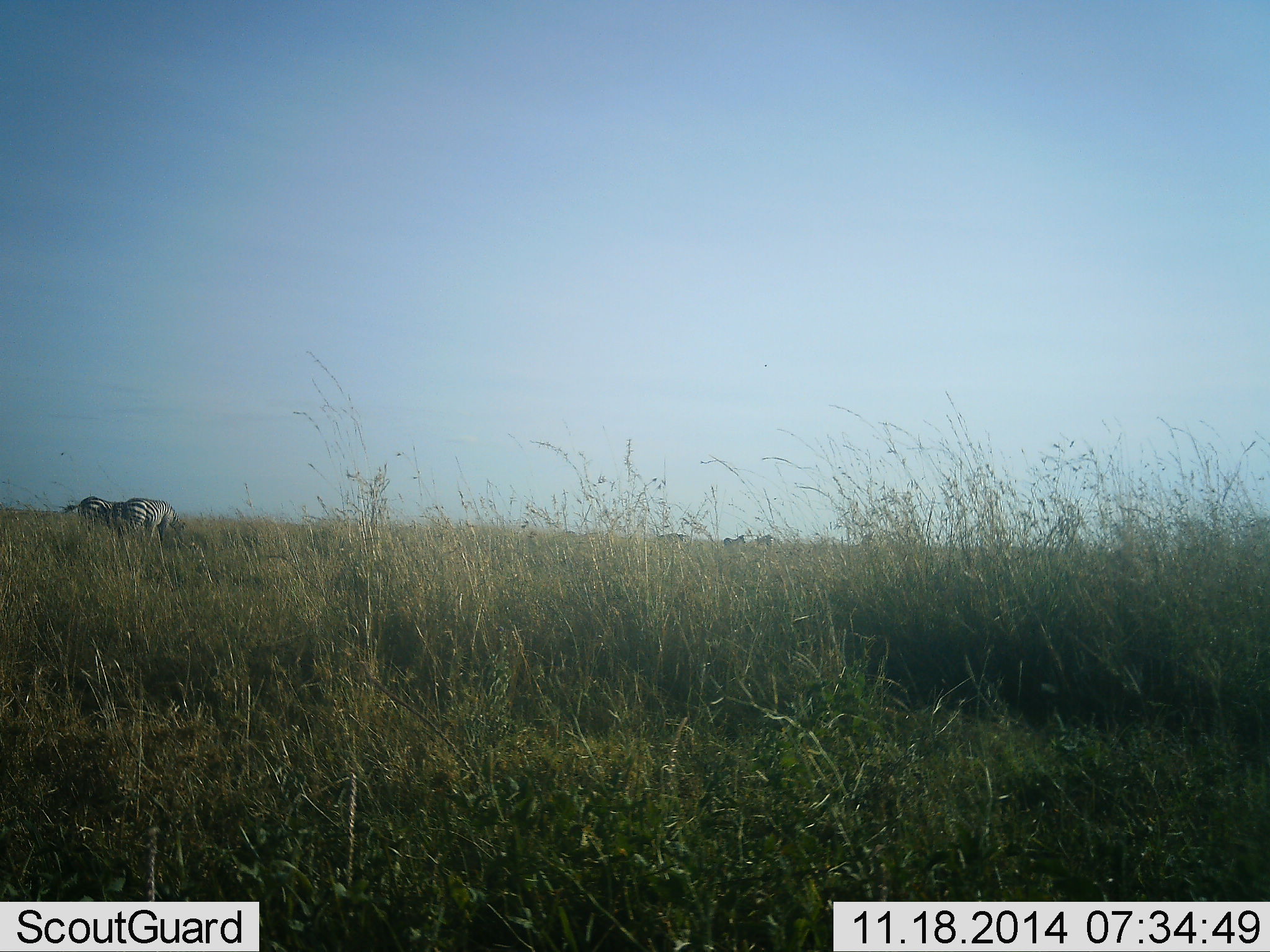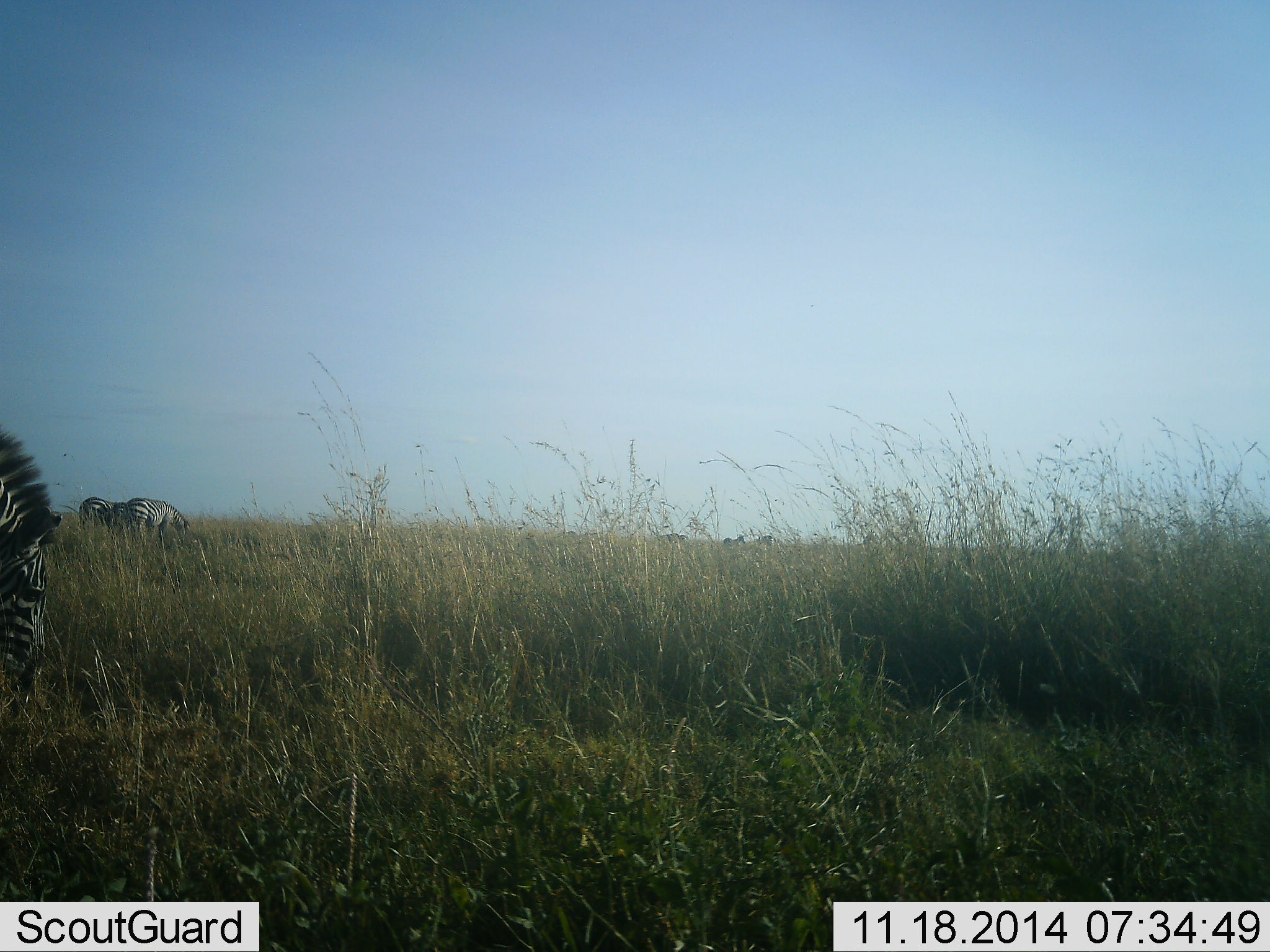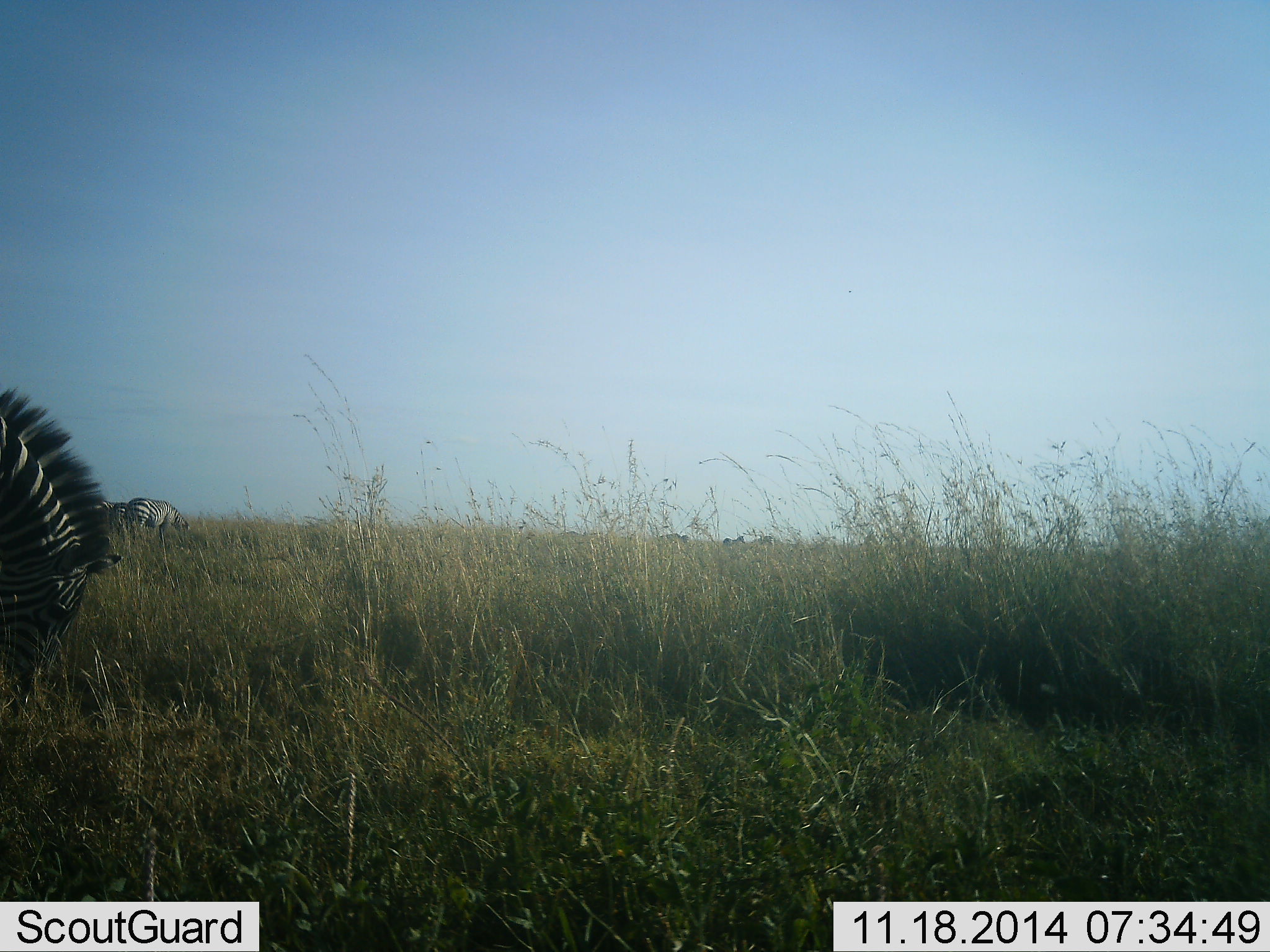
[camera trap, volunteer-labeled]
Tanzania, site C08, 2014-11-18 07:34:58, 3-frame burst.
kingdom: Animalia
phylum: Chordata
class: Mammalia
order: Perissodactyla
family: Equidae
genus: Equus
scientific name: Equus quagga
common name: plains zebra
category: zebra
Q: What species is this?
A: Zebra (plains zebra) (Equus quagga).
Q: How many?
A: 3.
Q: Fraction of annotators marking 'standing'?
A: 18%.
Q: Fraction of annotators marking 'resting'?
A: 0%.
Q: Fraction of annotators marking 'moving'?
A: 36%.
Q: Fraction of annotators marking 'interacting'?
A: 0%.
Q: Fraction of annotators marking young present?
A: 0%.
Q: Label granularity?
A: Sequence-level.